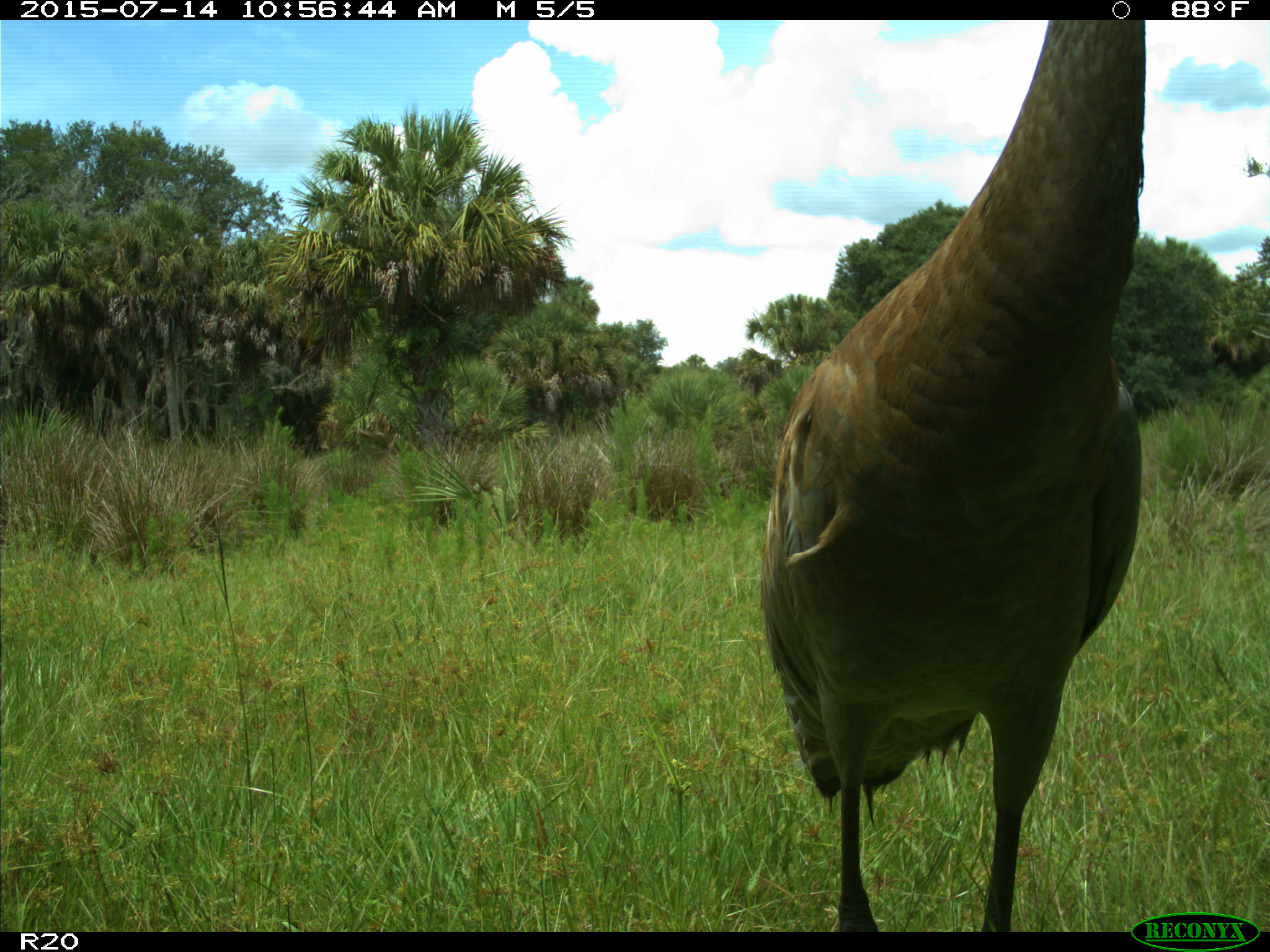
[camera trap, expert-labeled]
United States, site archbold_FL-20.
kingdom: Animalia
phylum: Chordata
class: Aves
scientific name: Aves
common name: birds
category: unidentified bird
Unidentified bird (birds) (Aves).